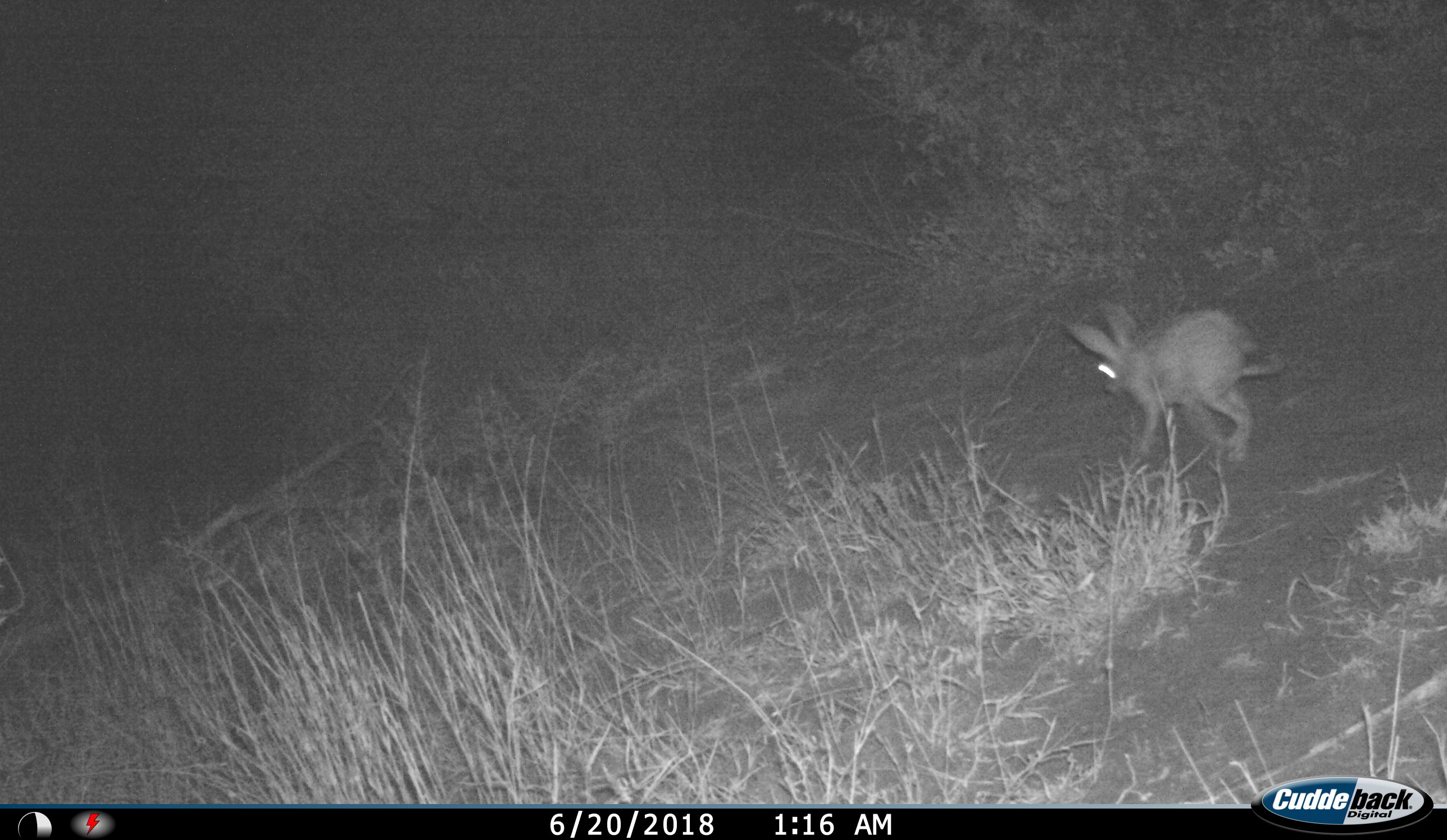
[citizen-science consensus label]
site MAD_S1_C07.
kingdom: Animalia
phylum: Chordata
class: Mammalia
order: Lagomorpha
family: Leporidae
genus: Lepus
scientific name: Lepus capensis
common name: cape hare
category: harecape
Harecape (cape hare) (Lepus capensis), count 1. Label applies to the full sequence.